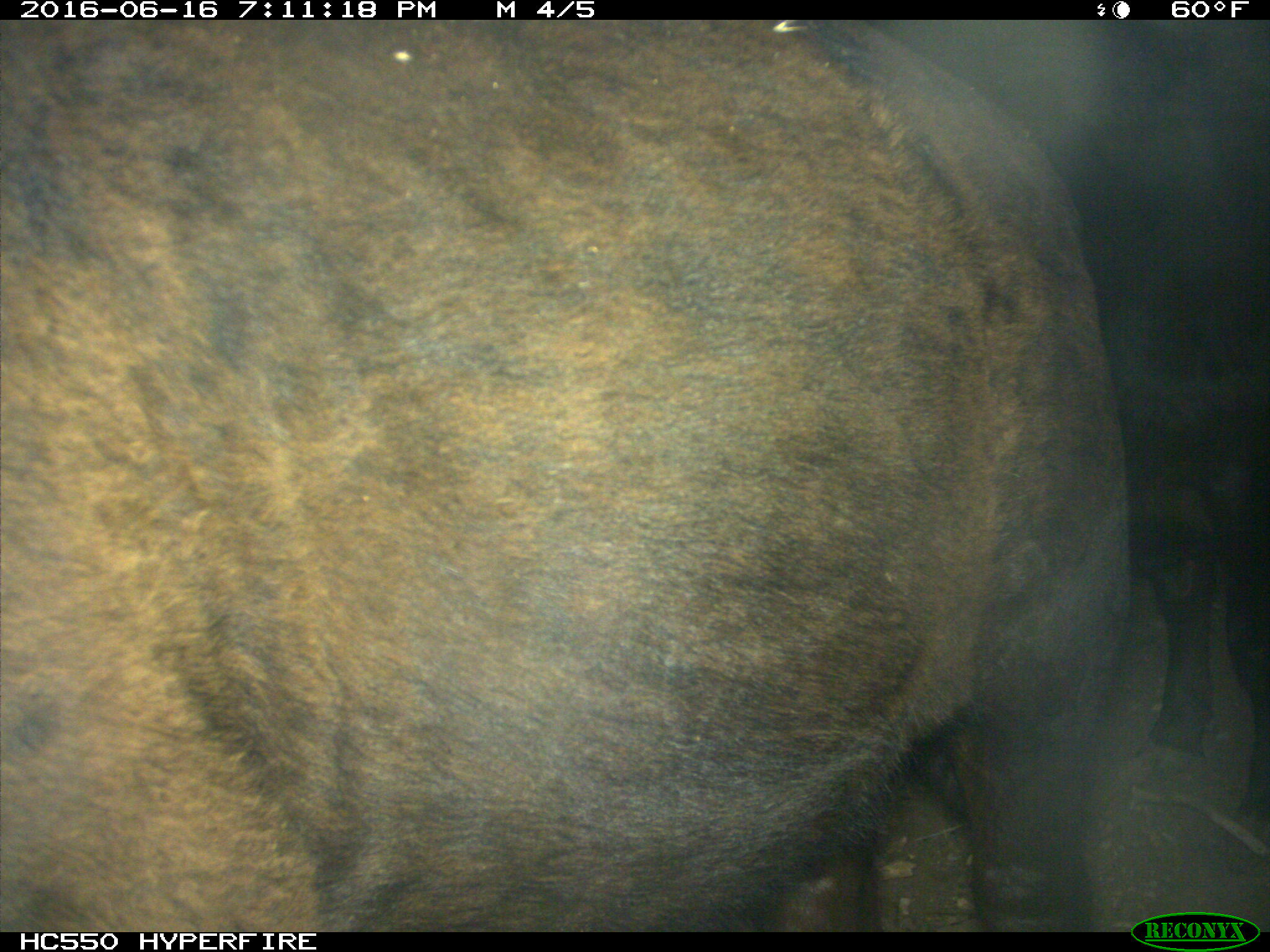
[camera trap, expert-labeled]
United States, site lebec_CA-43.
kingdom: Animalia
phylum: Chordata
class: Mammalia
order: Artiodactyla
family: Bovidae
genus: Bos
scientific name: Bos taurus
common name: domestic cow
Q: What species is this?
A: Bos taurus (domestic cow).